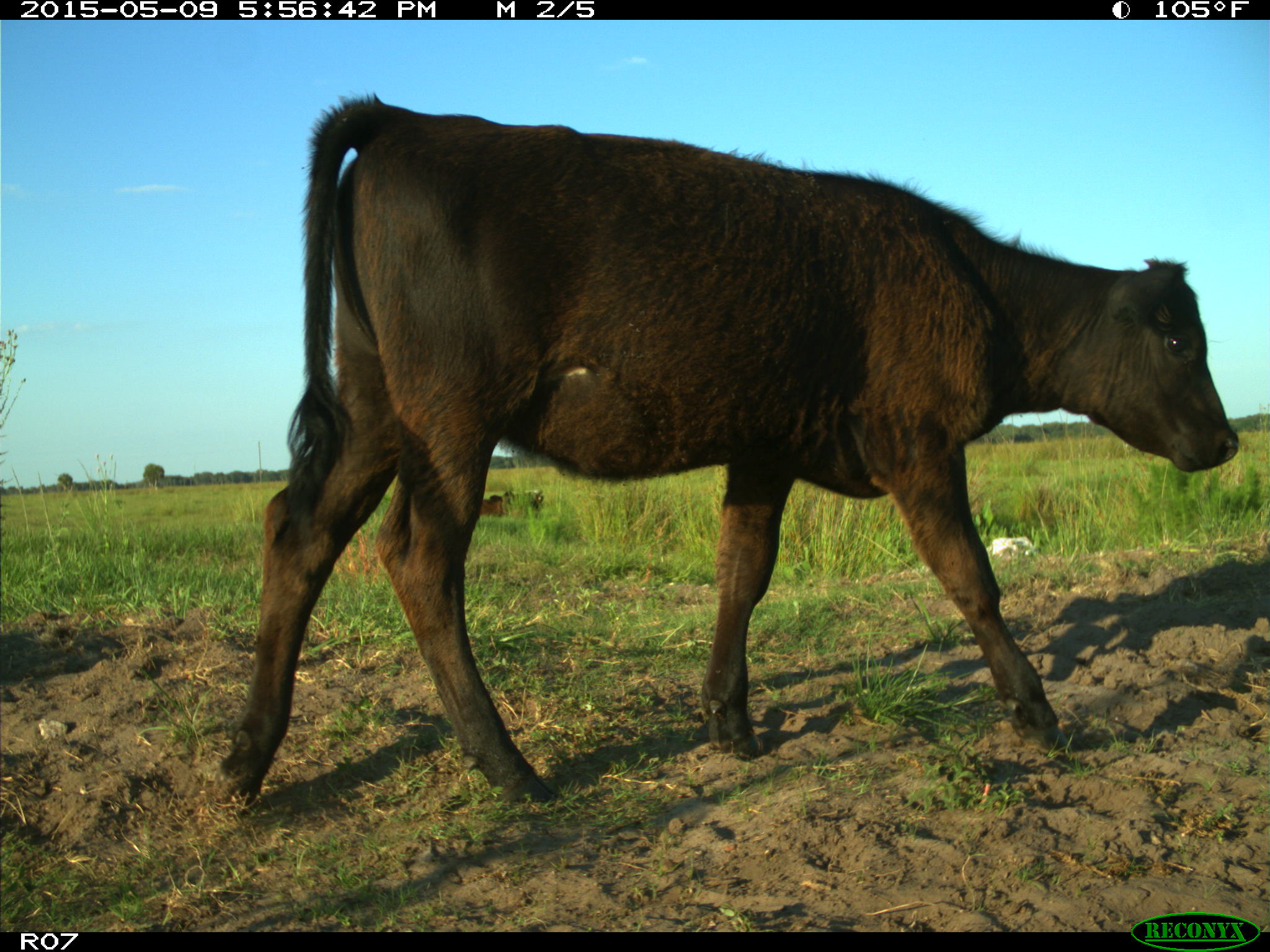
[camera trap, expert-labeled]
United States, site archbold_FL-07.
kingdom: Animalia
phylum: Chordata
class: Mammalia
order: Artiodactyla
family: Bovidae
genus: Bos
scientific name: Bos taurus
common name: domestic cow